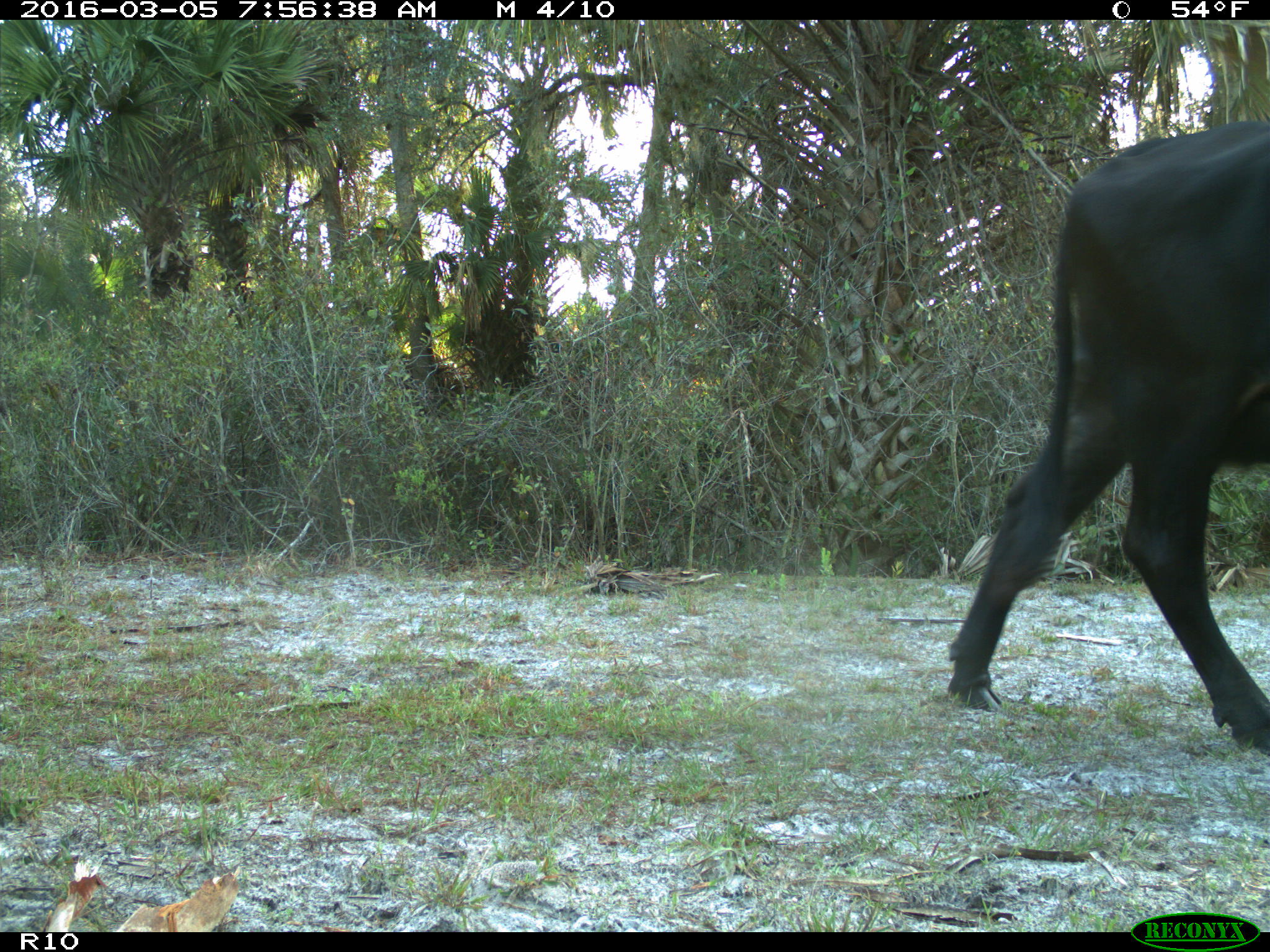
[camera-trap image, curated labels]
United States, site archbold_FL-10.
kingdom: Animalia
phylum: Chordata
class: Mammalia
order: Artiodactyla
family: Bovidae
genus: Bos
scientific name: Bos taurus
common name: domestic cow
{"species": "Bos taurus (domestic cow)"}